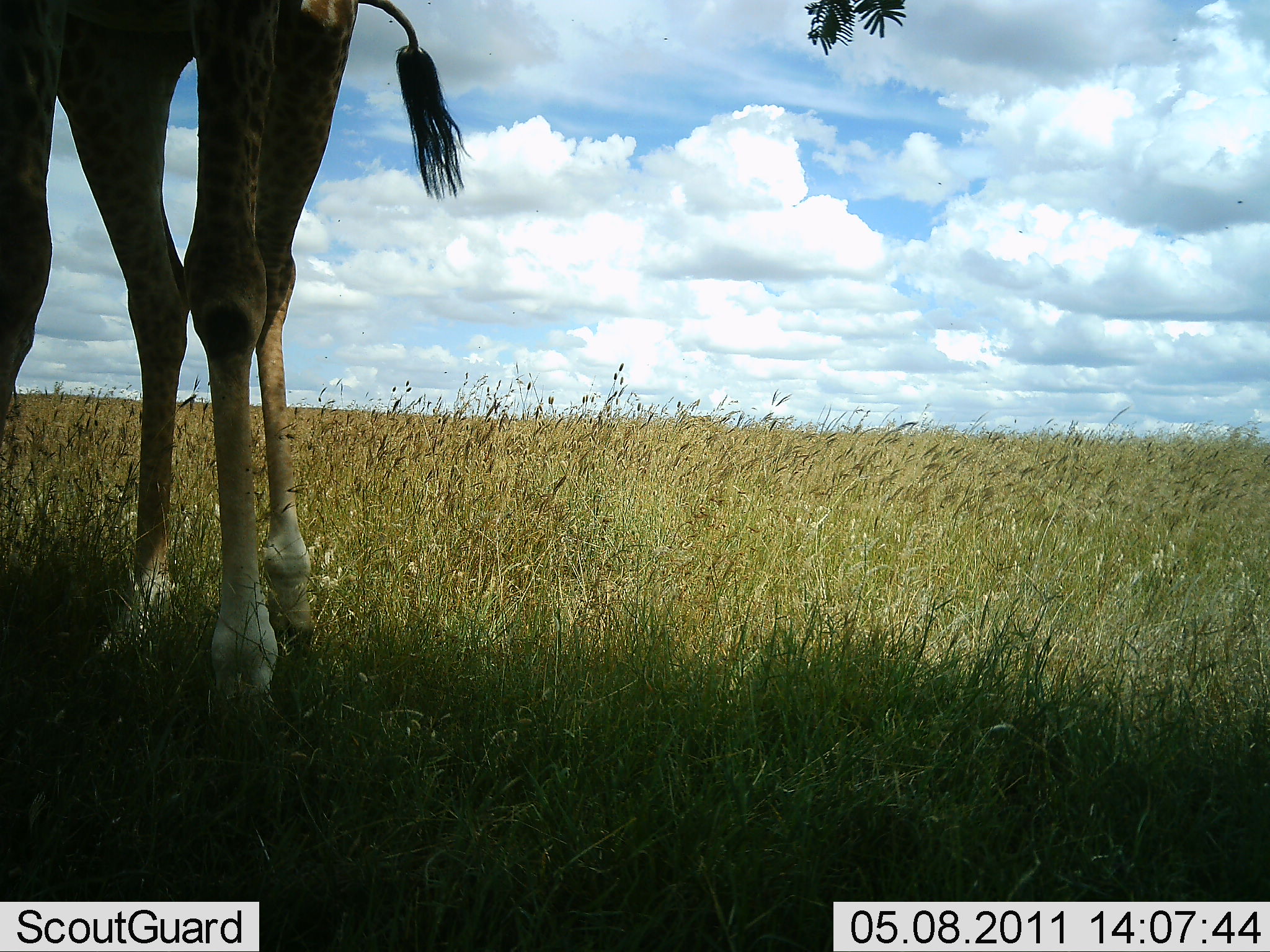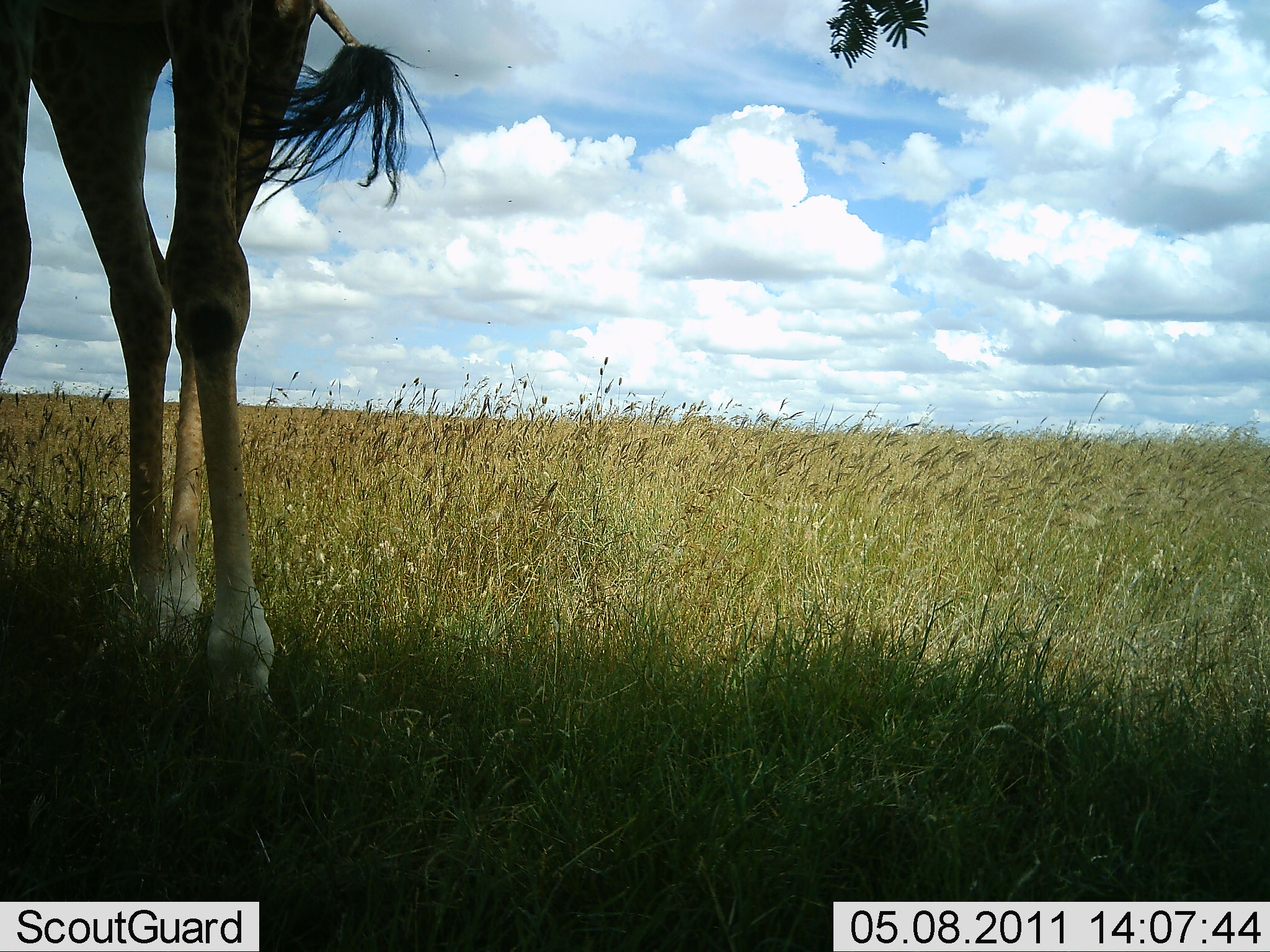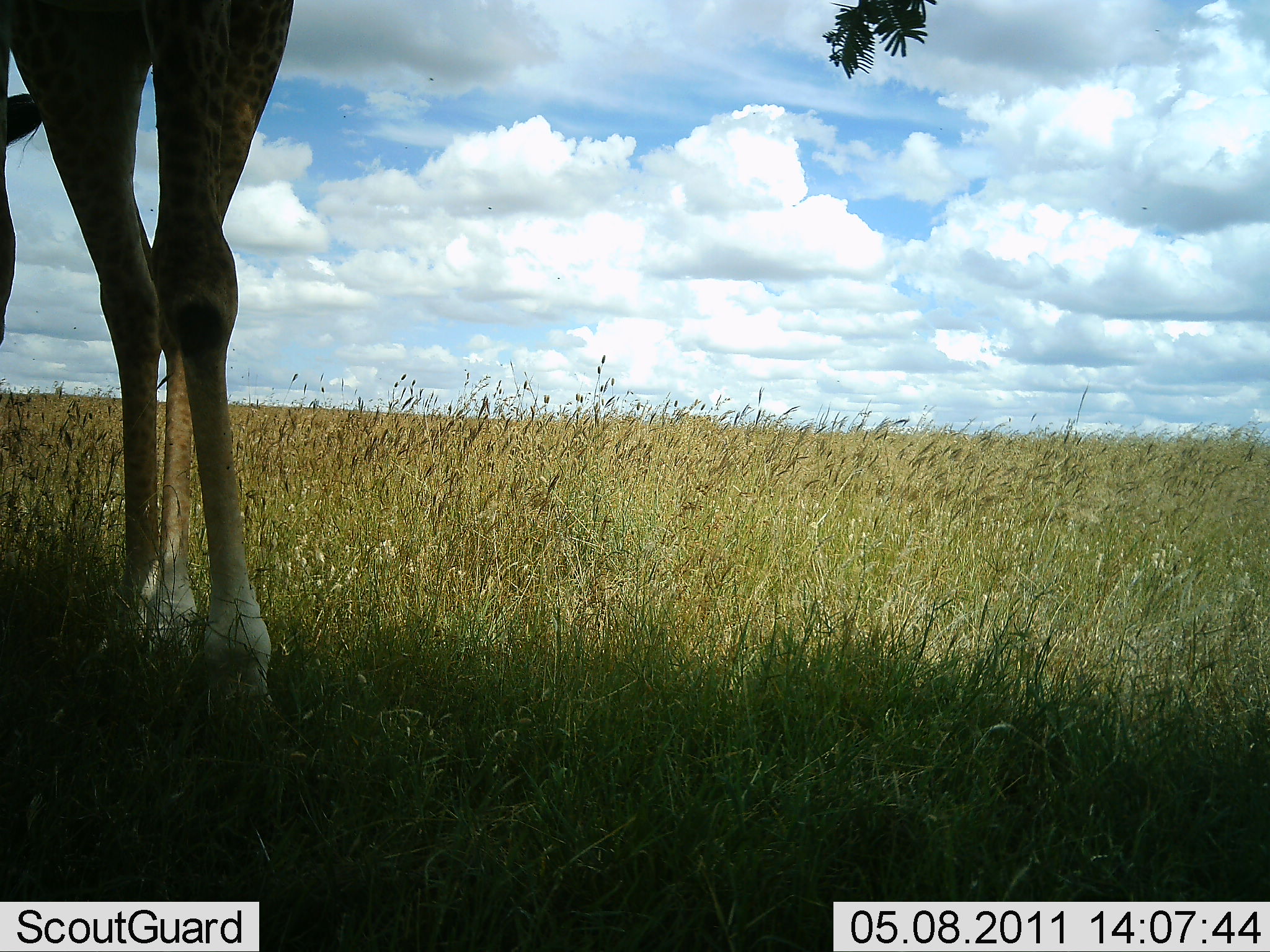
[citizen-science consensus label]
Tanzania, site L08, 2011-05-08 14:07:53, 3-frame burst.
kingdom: Animalia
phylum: Chordata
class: Mammalia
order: Artiodactyla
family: Giraffidae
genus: Giraffa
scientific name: Giraffa camelopardalis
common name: giraffe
Giraffe (Giraffa camelopardalis), count 1. Behavior (volunteer vote fractions): standing 77%, resting 0%, moving 8%, interacting 0%. Young present (vote fraction): 0%. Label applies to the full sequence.